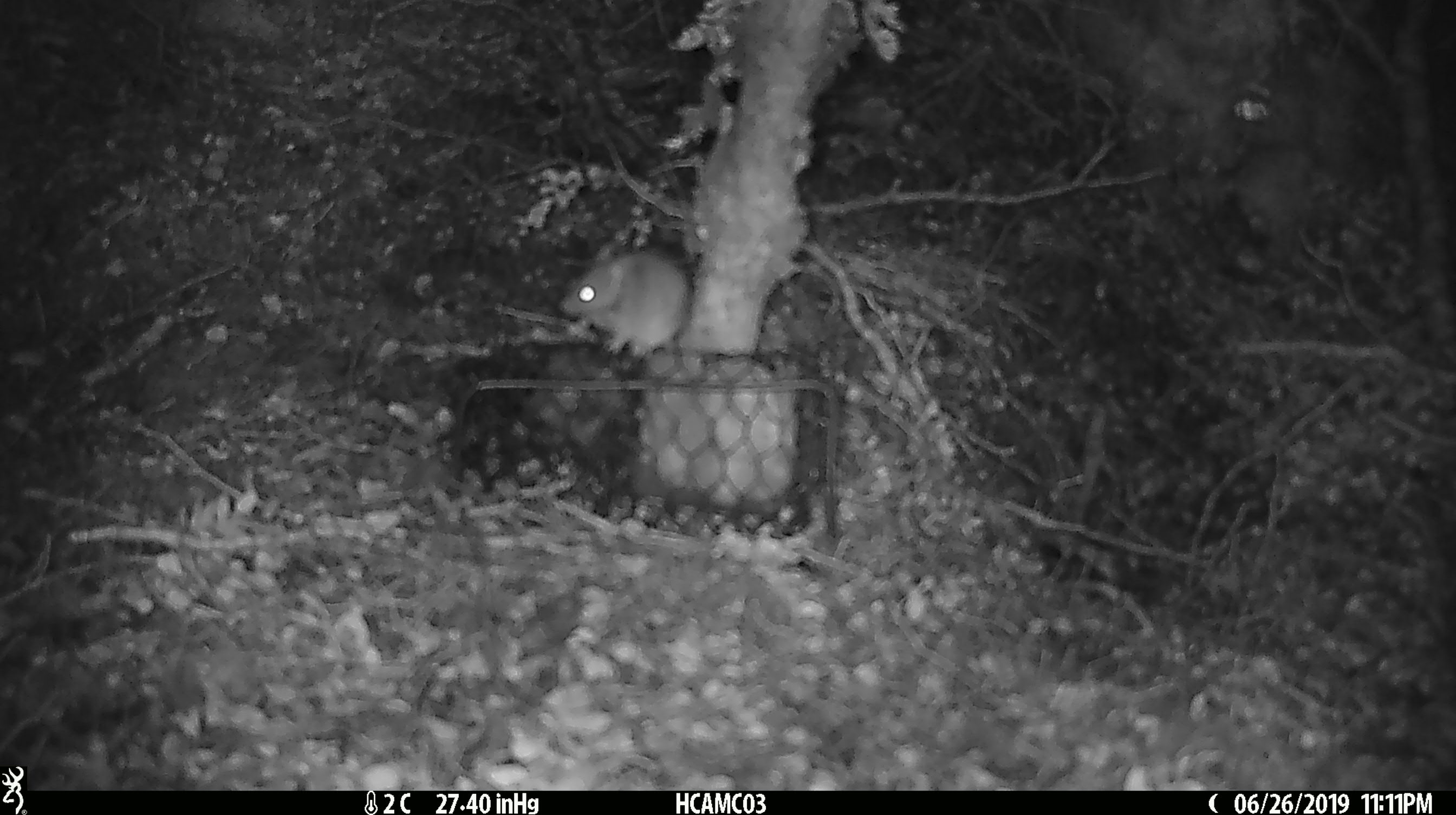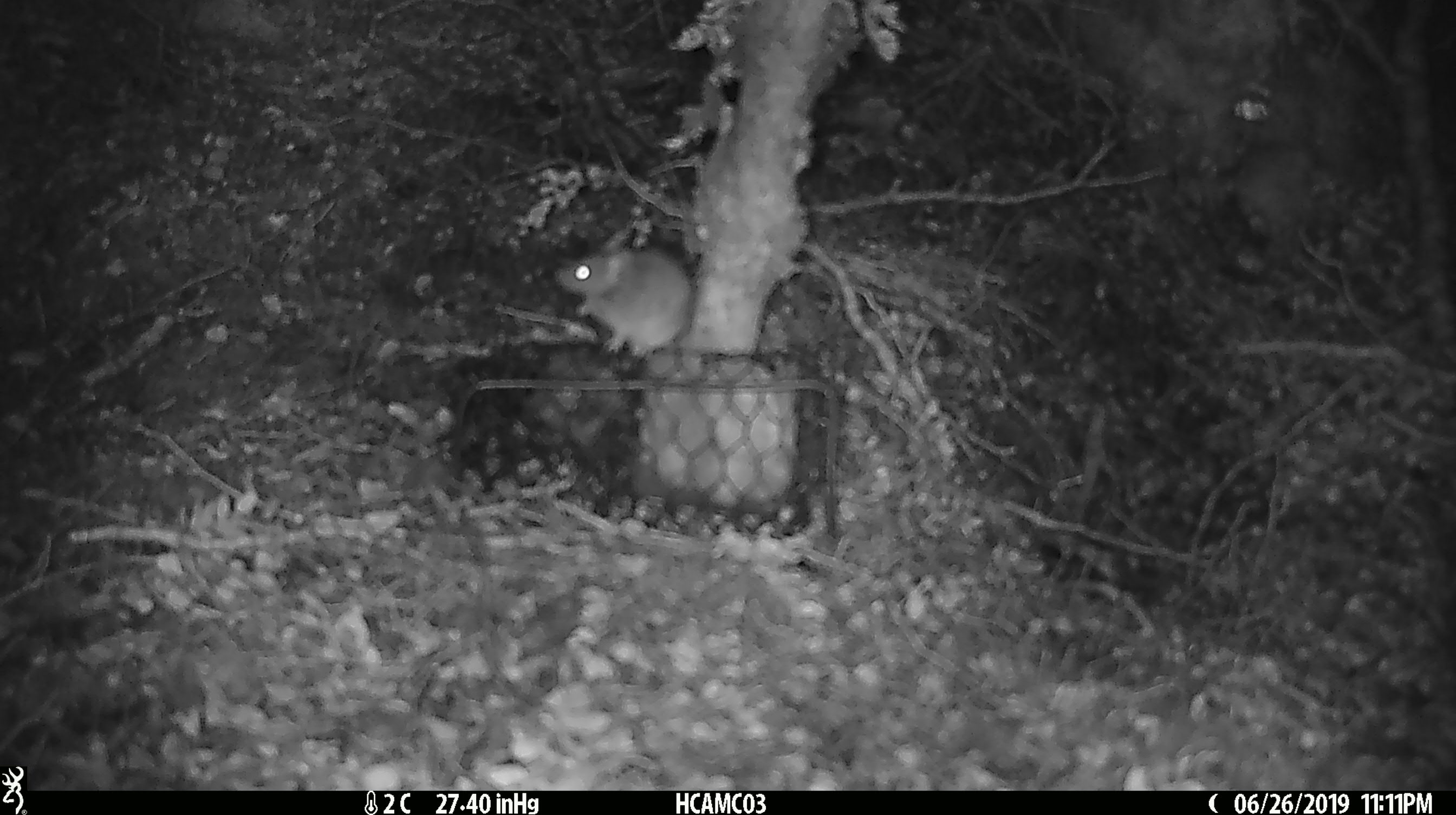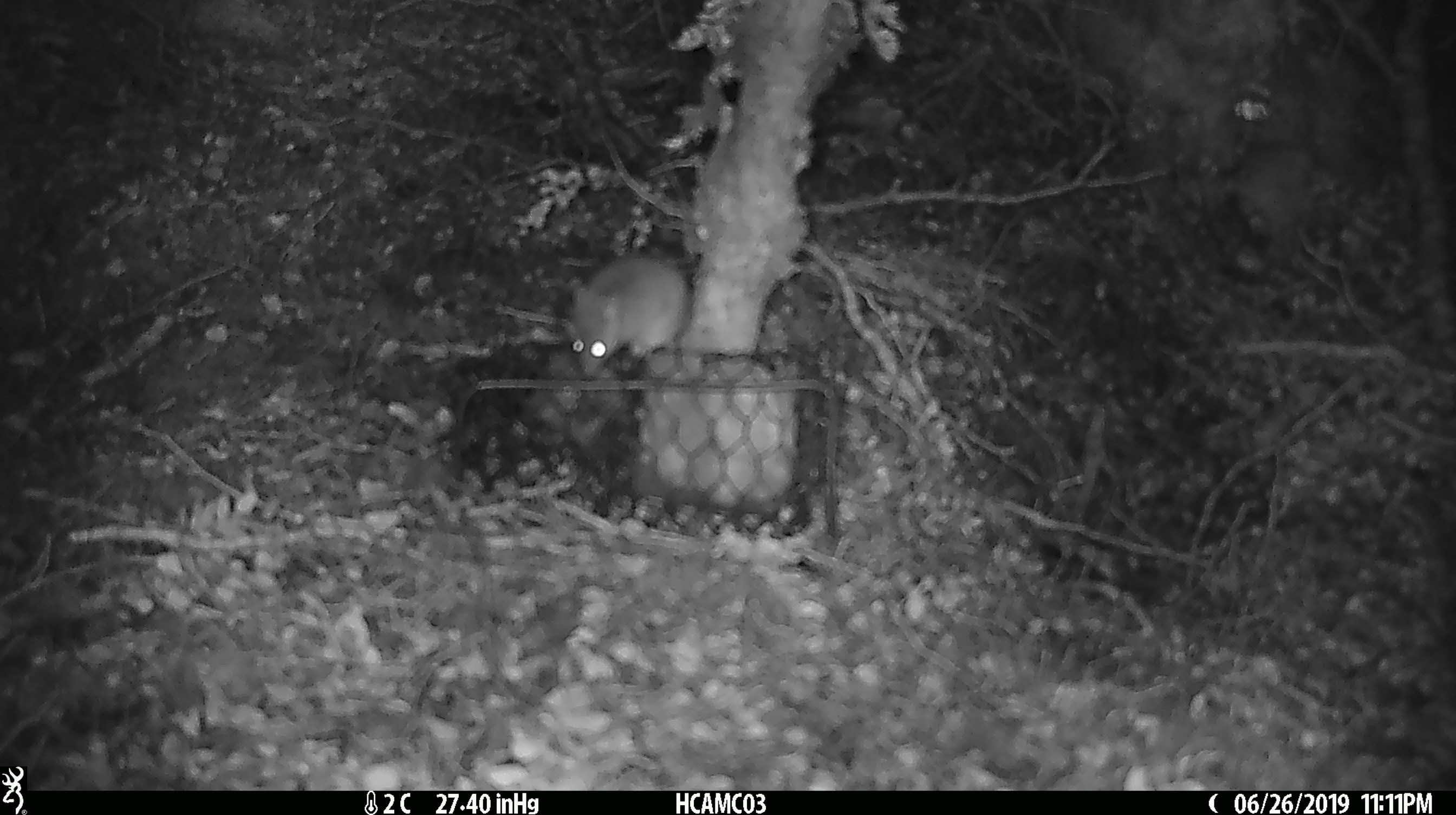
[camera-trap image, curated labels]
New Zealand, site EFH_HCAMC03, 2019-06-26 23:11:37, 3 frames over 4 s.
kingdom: Animalia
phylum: Chordata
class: Mammalia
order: Rodentia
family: Muridae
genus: Mus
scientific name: Mus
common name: mouse